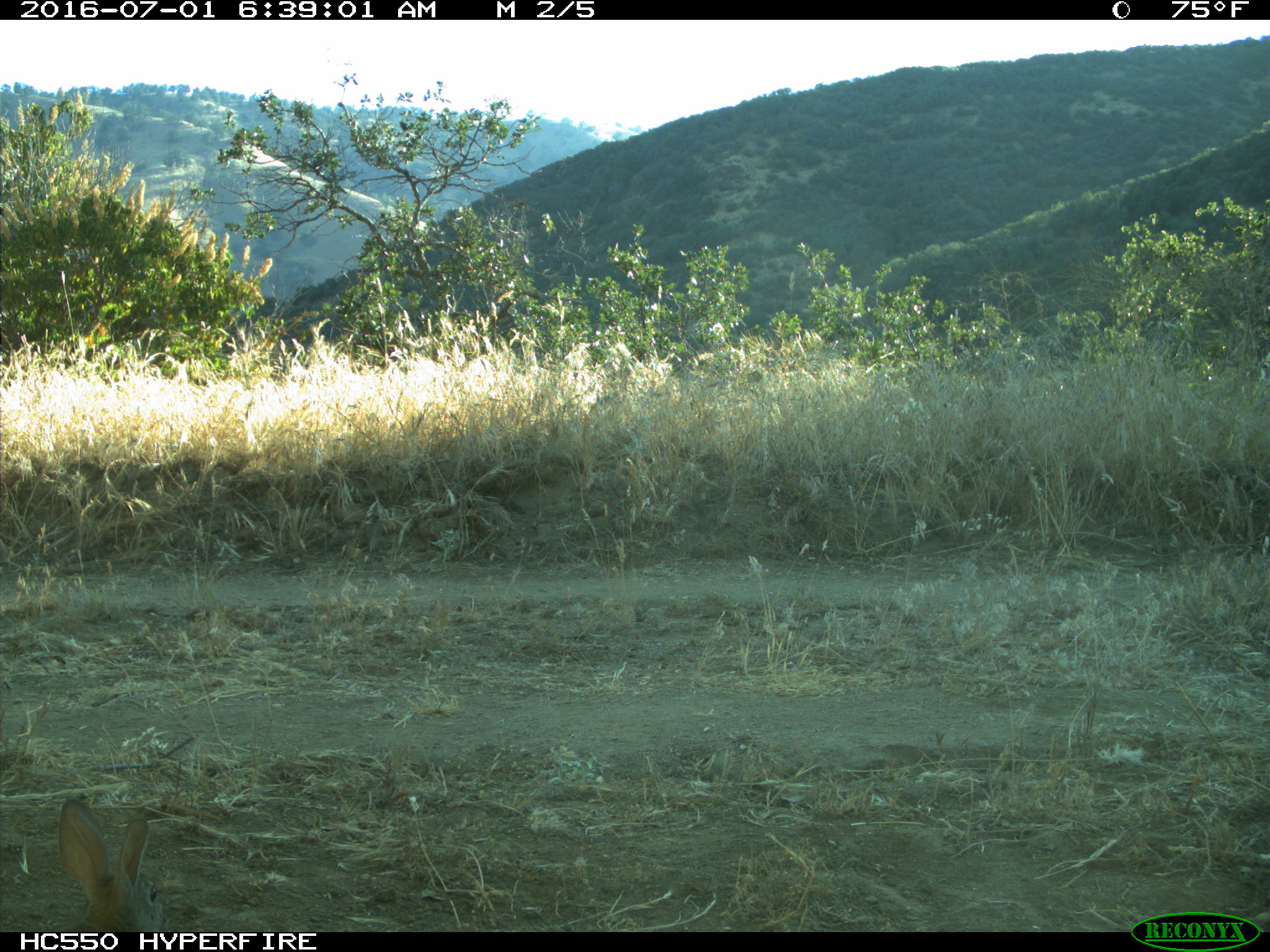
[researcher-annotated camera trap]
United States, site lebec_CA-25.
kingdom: Animalia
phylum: Chordata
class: Mammalia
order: Lagomorpha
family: Leporidae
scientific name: Leporidae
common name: rabbits and hares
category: unidentified rabbit